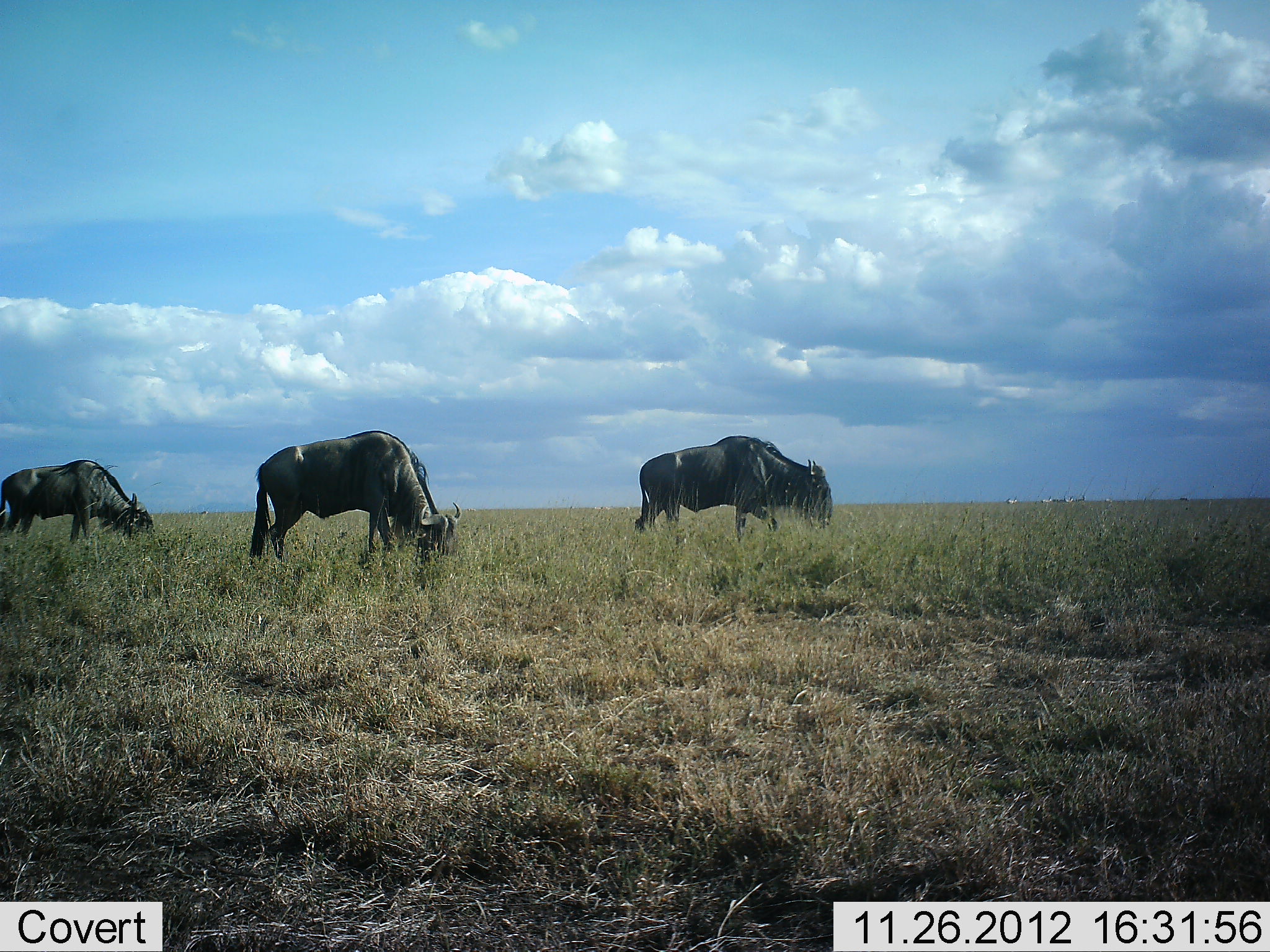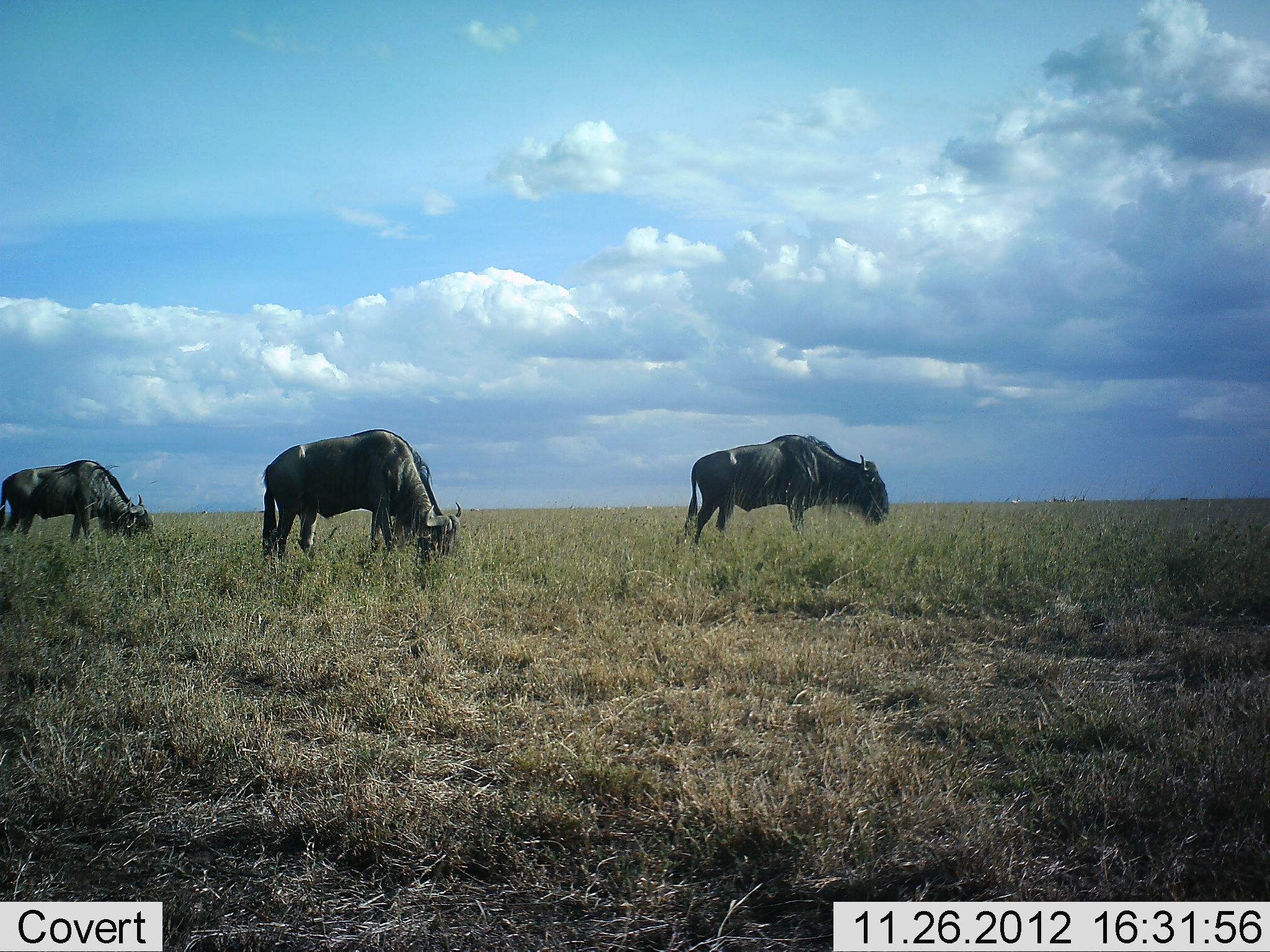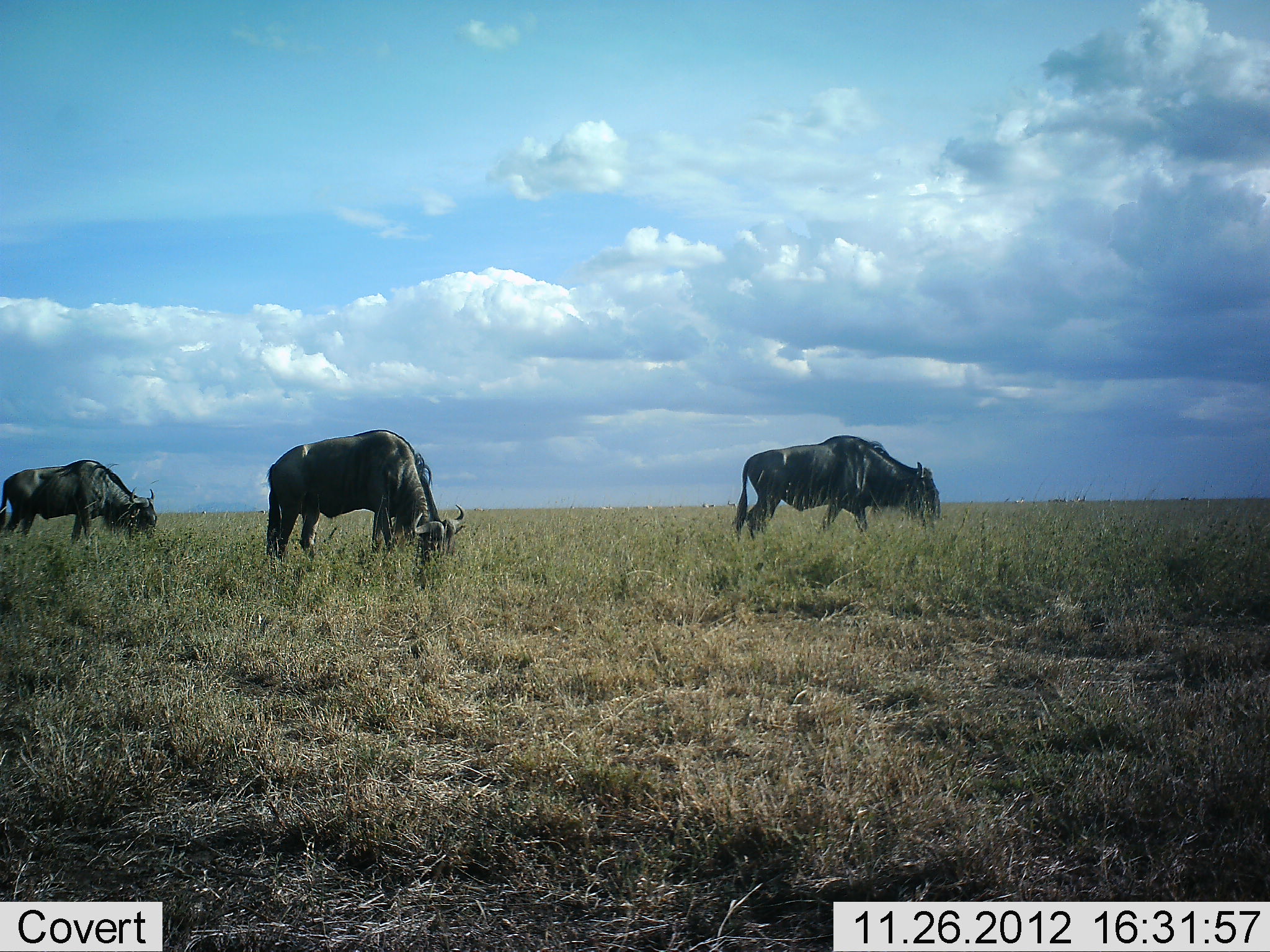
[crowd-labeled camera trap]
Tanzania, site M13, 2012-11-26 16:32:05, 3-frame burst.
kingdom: Animalia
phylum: Chordata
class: Mammalia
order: Artiodactyla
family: Bovidae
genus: Connochaetes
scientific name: Connochaetes taurinus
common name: blue wildebeest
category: wildebeest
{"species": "wildebeest (blue wildebeest) (Connochaetes taurinus)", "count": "3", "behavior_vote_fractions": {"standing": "17%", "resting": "0%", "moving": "22%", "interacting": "0%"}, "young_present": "0%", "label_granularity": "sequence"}